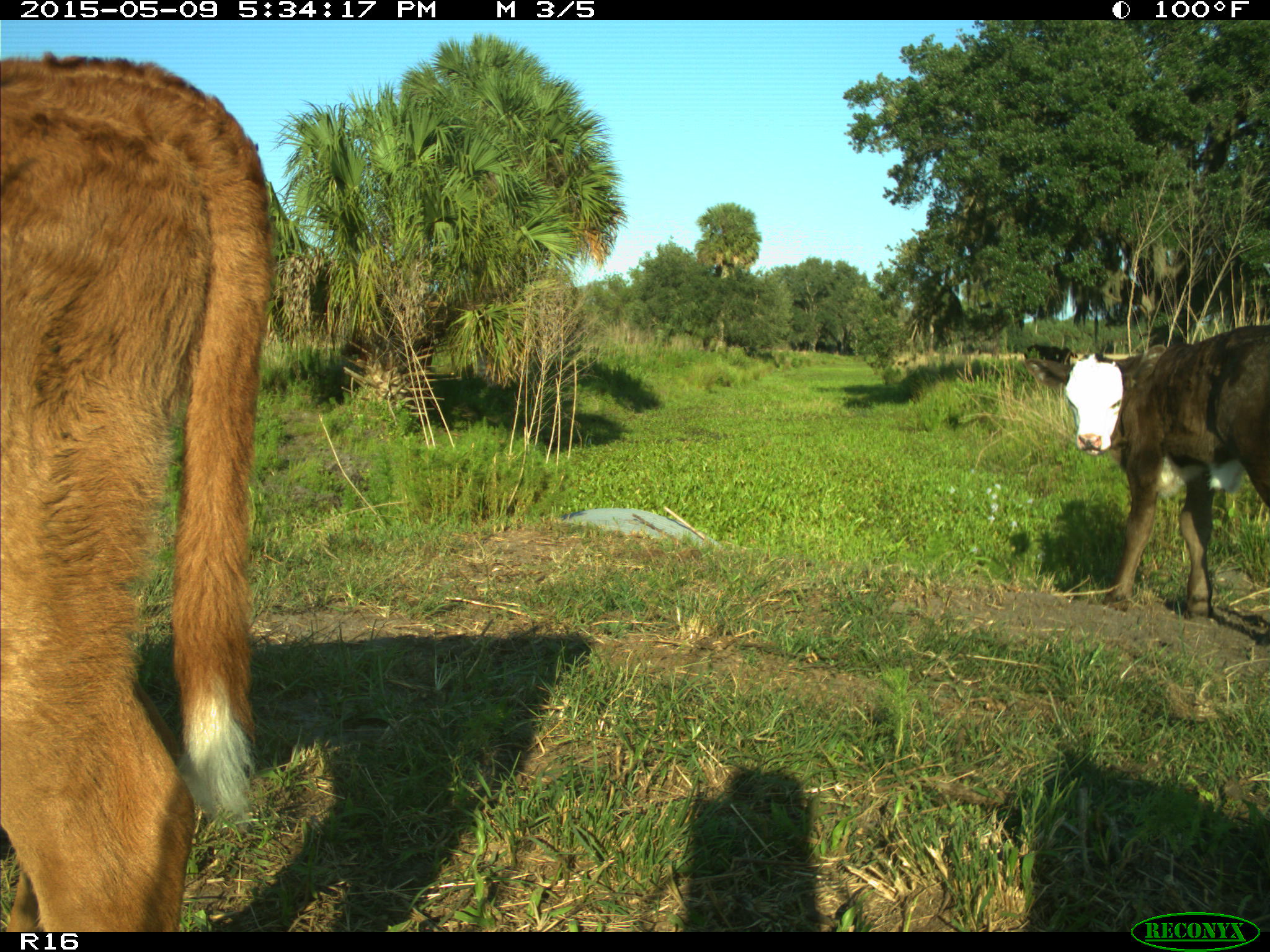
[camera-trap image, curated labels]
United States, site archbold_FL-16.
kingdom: Animalia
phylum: Chordata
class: Mammalia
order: Artiodactyla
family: Suidae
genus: Sus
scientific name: Sus scrofa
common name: wild boar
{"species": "Sus scrofa (wild boar)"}